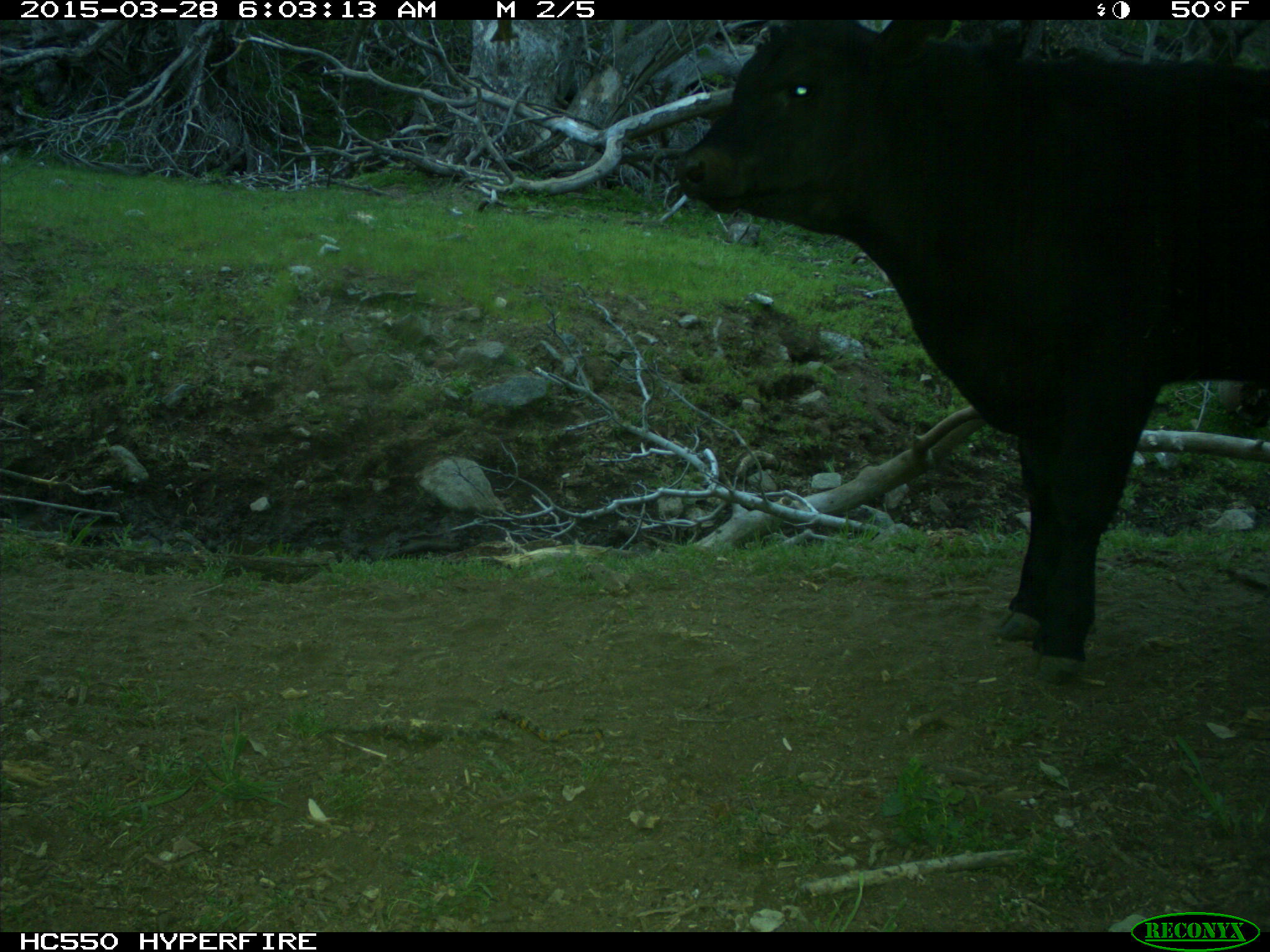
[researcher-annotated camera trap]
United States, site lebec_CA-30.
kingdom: Animalia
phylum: Chordata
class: Mammalia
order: Artiodactyla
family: Bovidae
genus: Bos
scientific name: Bos taurus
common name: domestic cow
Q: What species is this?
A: Bos taurus (domestic cow).